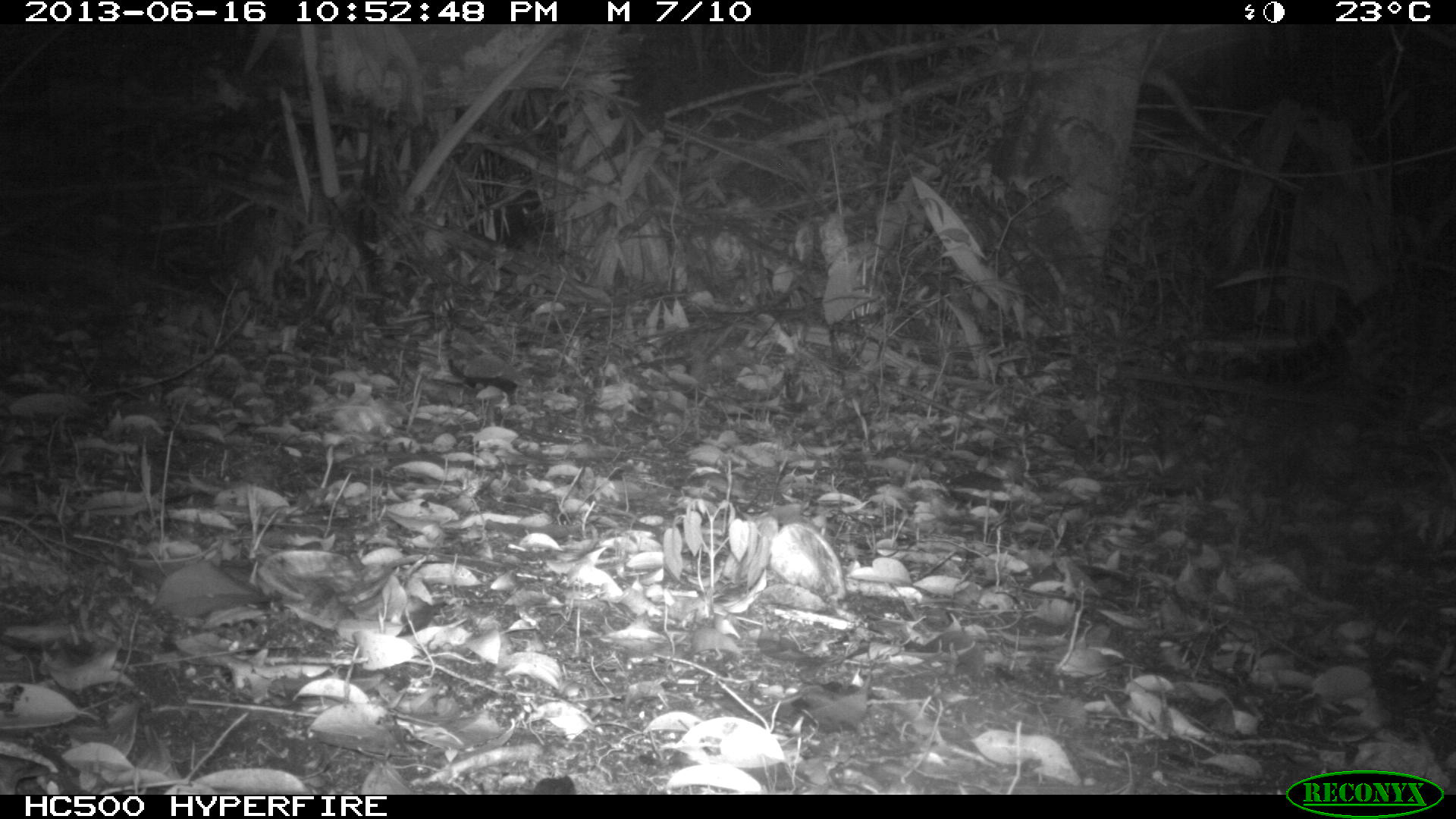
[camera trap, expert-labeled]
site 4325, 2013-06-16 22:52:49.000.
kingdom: Animalia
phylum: Chordata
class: Mammalia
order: Carnivora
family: Felidae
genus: Leopardus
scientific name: Leopardus pardalis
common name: ocelot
Leopardus pardalis (ocelot), count 1, sex male.